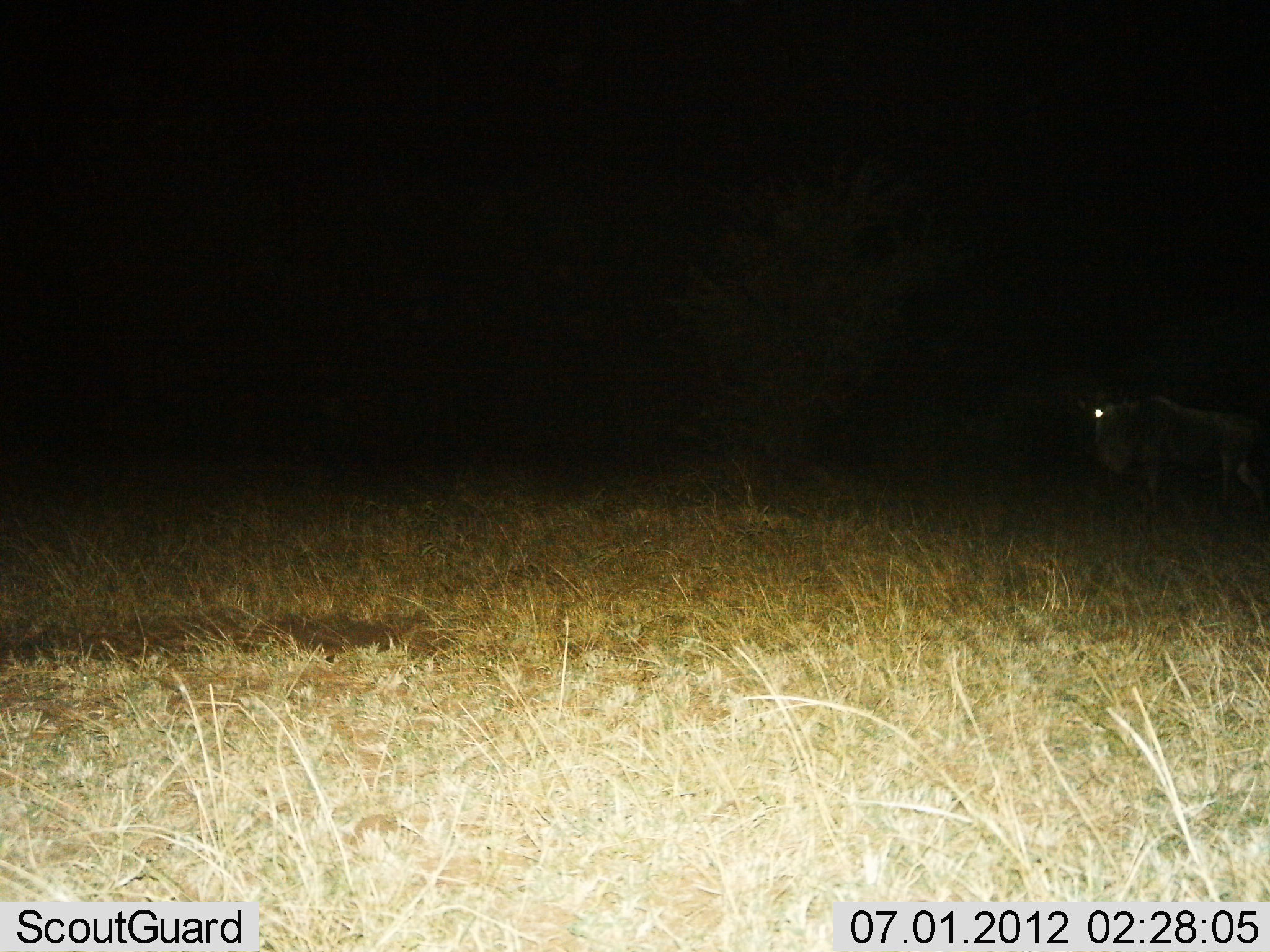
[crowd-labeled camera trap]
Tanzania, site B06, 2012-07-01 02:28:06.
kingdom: Animalia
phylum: Chordata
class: Mammalia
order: Artiodactyla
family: Bovidae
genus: Connochaetes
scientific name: Connochaetes taurinus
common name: blue wildebeest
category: wildebeest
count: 1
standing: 60%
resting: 0%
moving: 40%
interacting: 0%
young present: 0%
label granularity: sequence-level